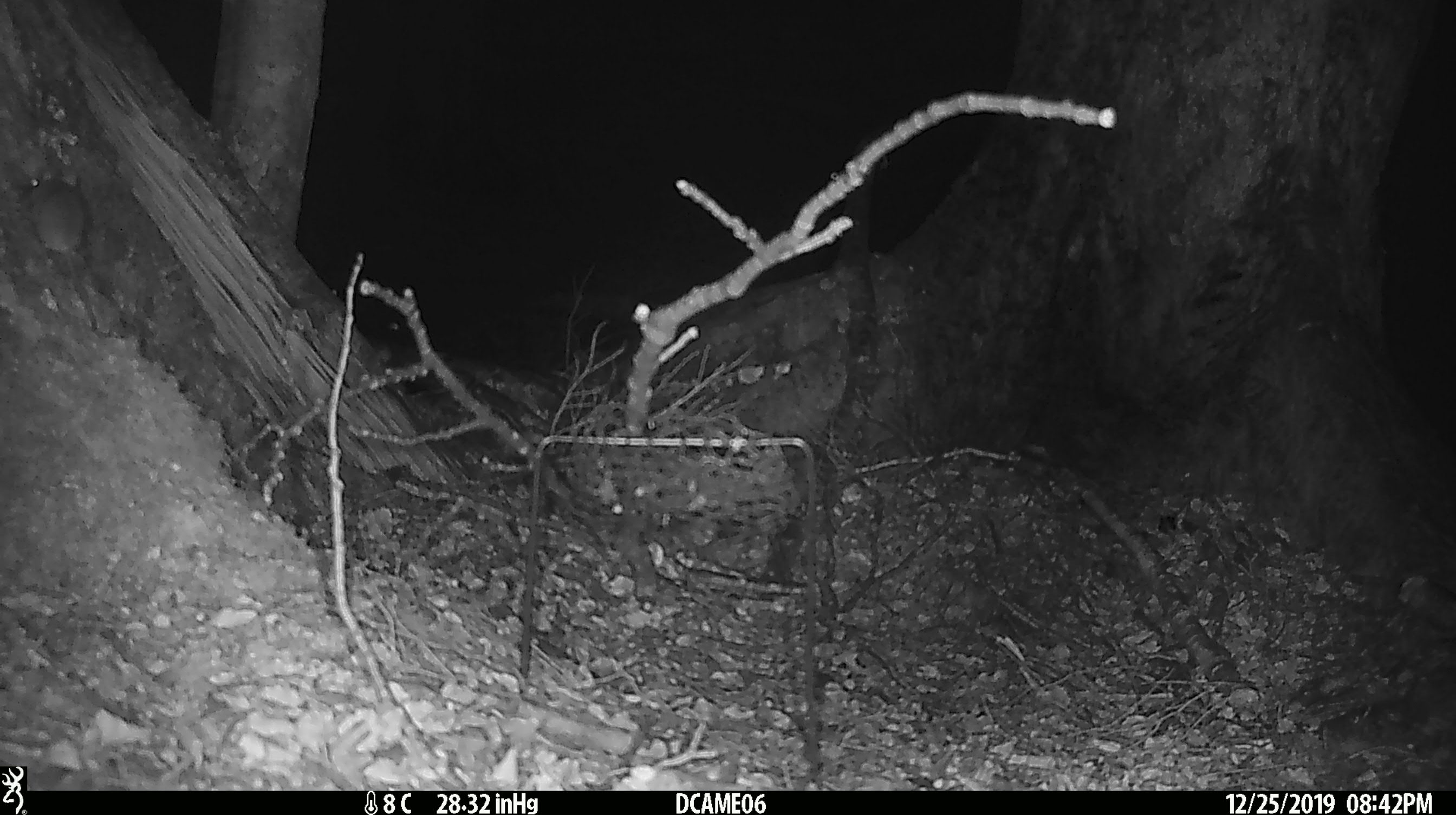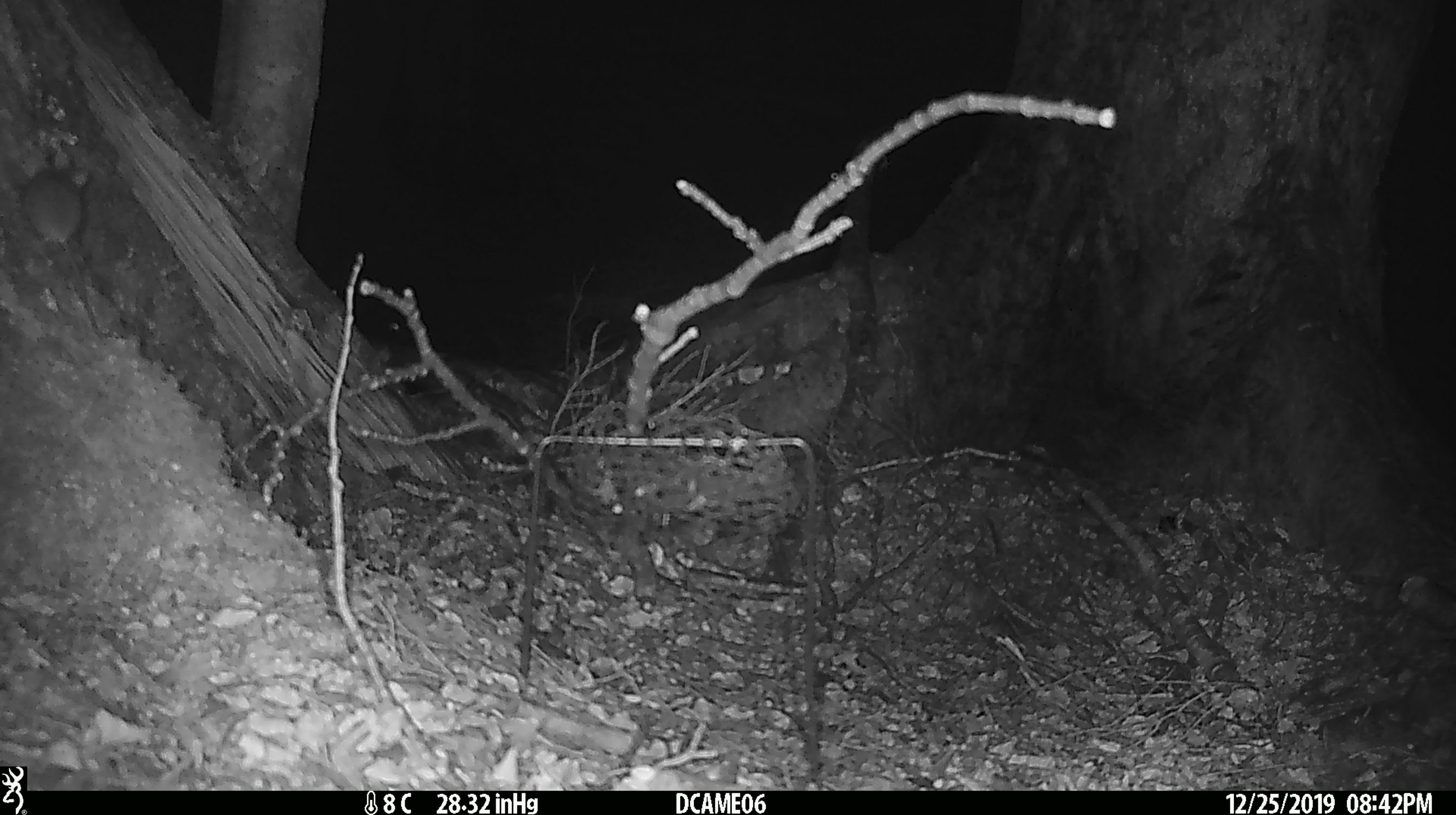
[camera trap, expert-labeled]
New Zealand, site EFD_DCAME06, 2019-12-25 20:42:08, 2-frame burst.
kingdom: Animalia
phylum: Chordata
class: Mammalia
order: Rodentia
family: Muridae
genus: Mus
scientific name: Mus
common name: mouse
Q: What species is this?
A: Mouse (Mus).